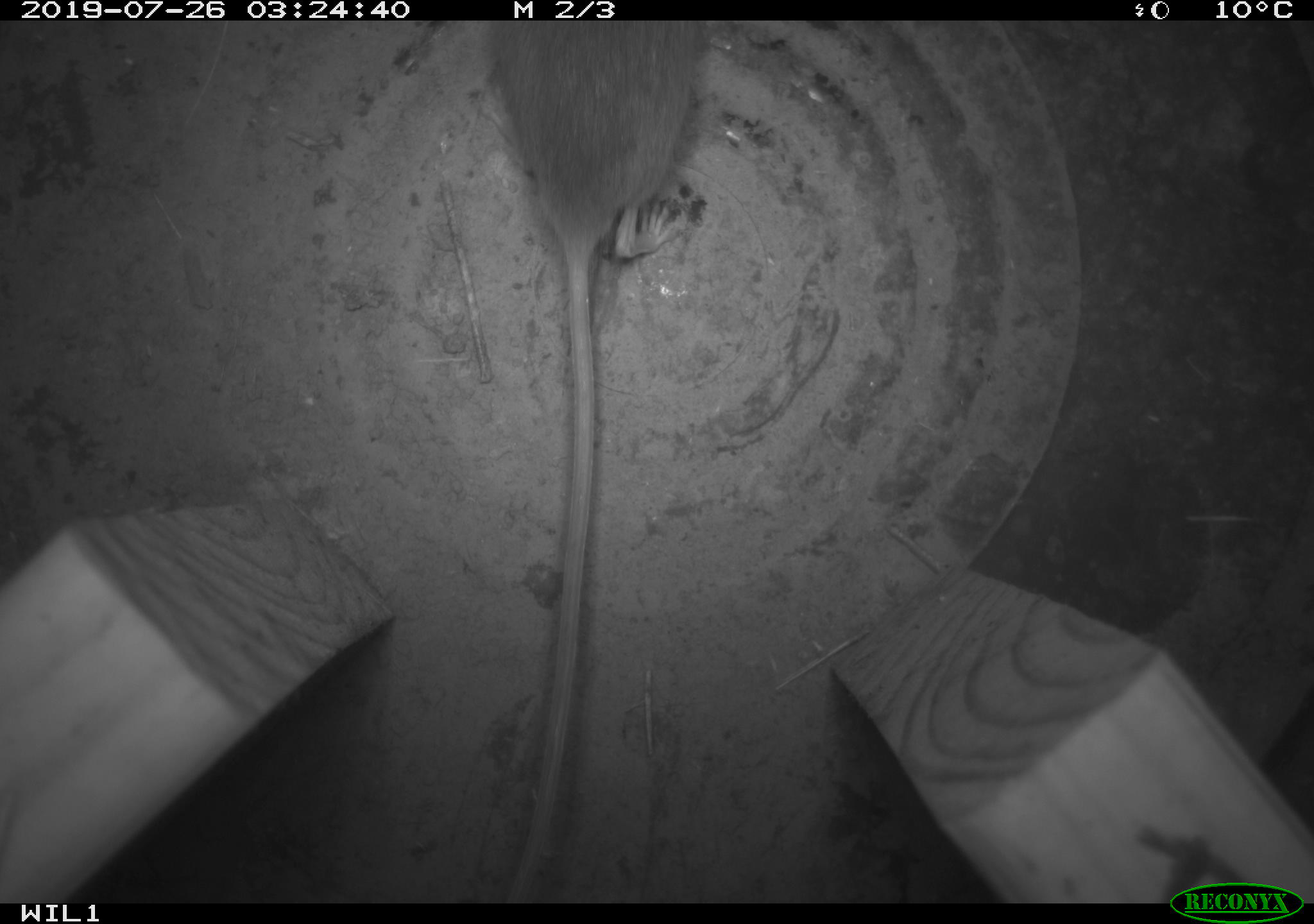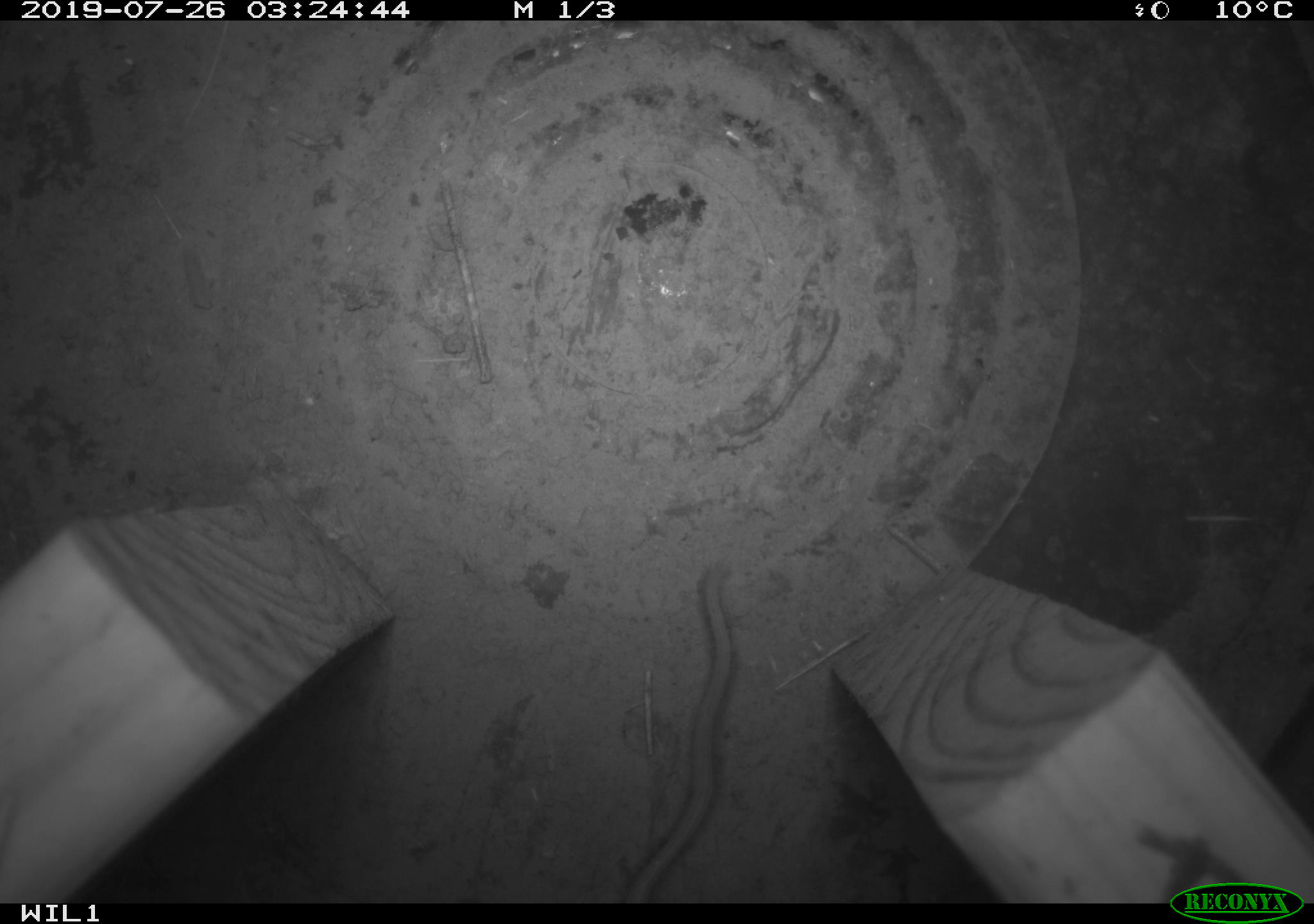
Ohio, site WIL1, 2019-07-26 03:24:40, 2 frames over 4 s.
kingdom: Animalia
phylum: Chordata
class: Mammalia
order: Rodentia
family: Cricetidae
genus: Peromyscus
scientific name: Peromyscus leucopus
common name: white-footed mouse